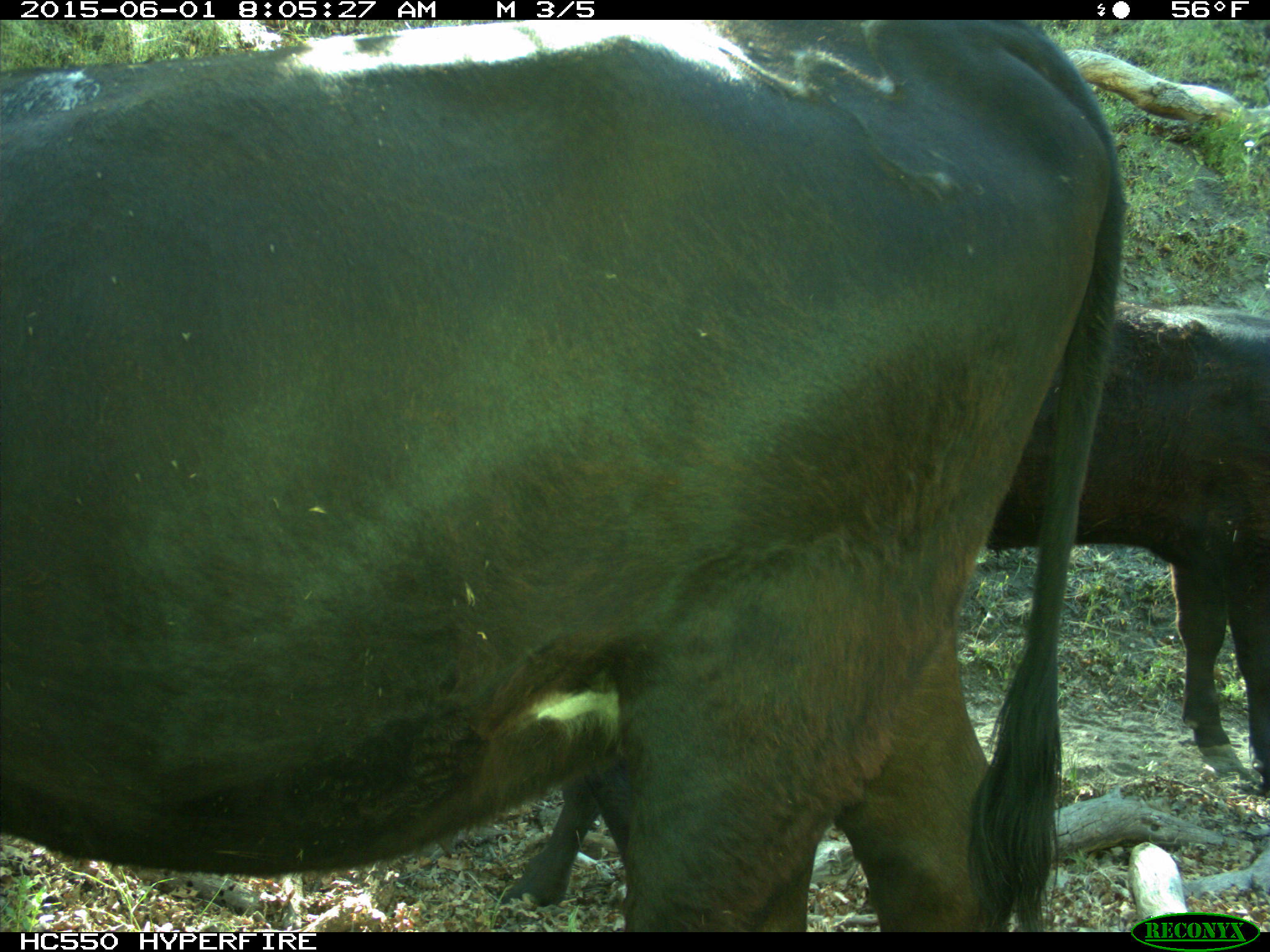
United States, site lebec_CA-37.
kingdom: Animalia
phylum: Chordata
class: Mammalia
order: Artiodactyla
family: Bovidae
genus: Bos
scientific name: Bos taurus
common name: domestic cow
Bos taurus (domestic cow).